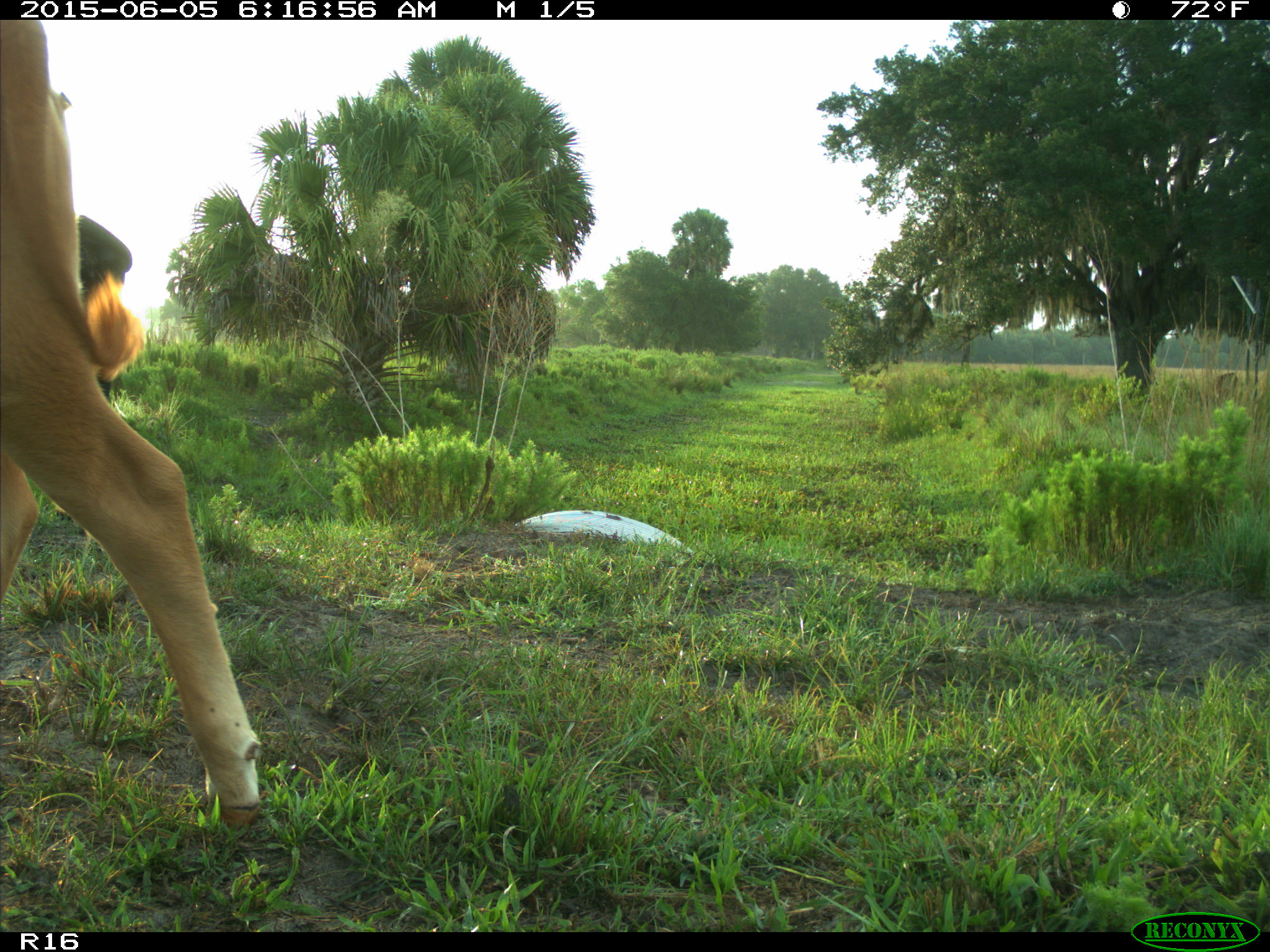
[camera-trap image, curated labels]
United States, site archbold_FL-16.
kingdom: Animalia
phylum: Chordata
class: Mammalia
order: Artiodactyla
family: Bovidae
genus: Bos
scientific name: Bos taurus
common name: domestic cow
Bos taurus (domestic cow).